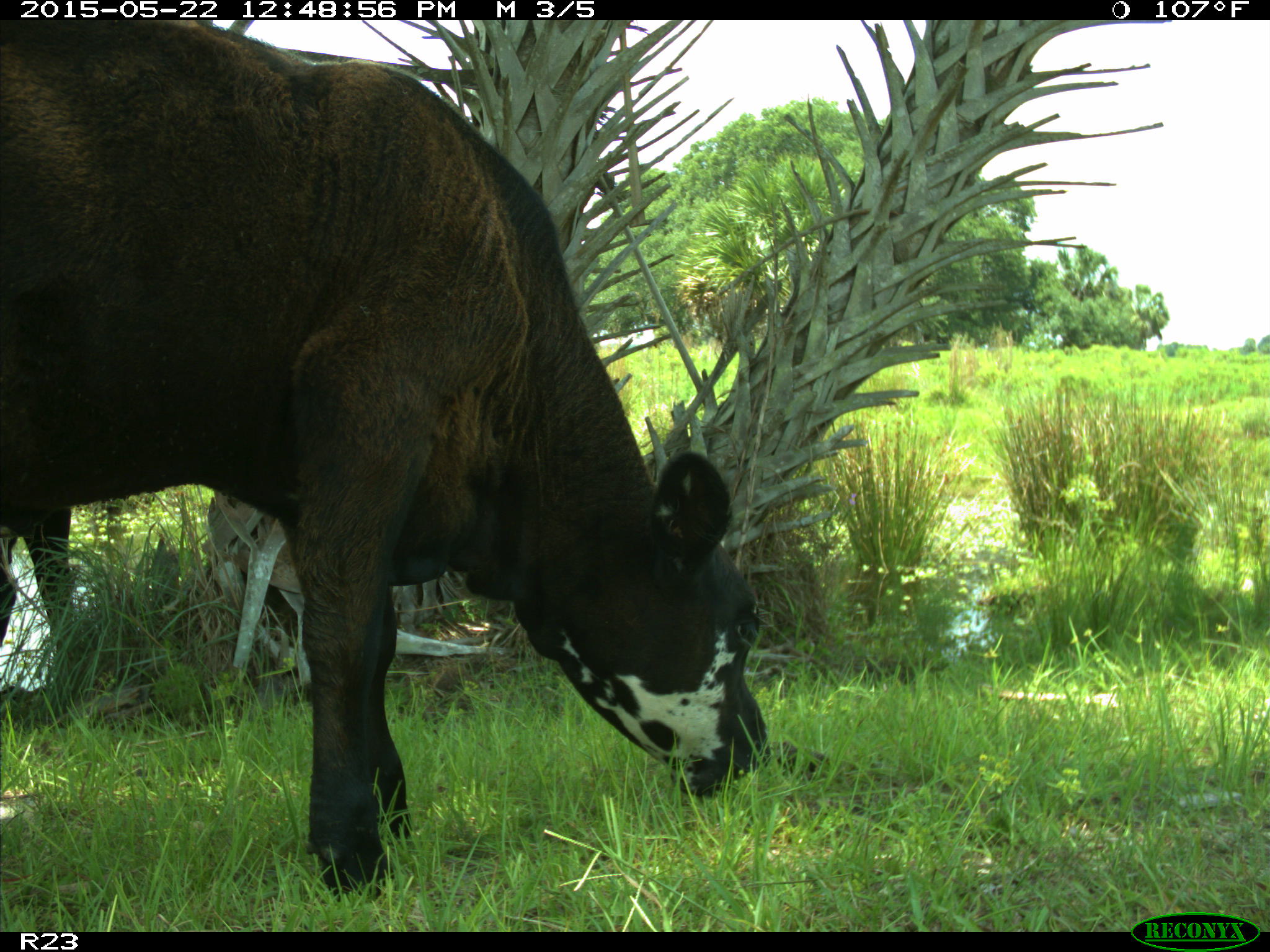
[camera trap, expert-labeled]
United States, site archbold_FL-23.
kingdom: Animalia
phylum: Chordata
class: Mammalia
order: Artiodactyla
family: Bovidae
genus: Bos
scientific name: Bos taurus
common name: domestic cow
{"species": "Bos taurus (domestic cow)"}